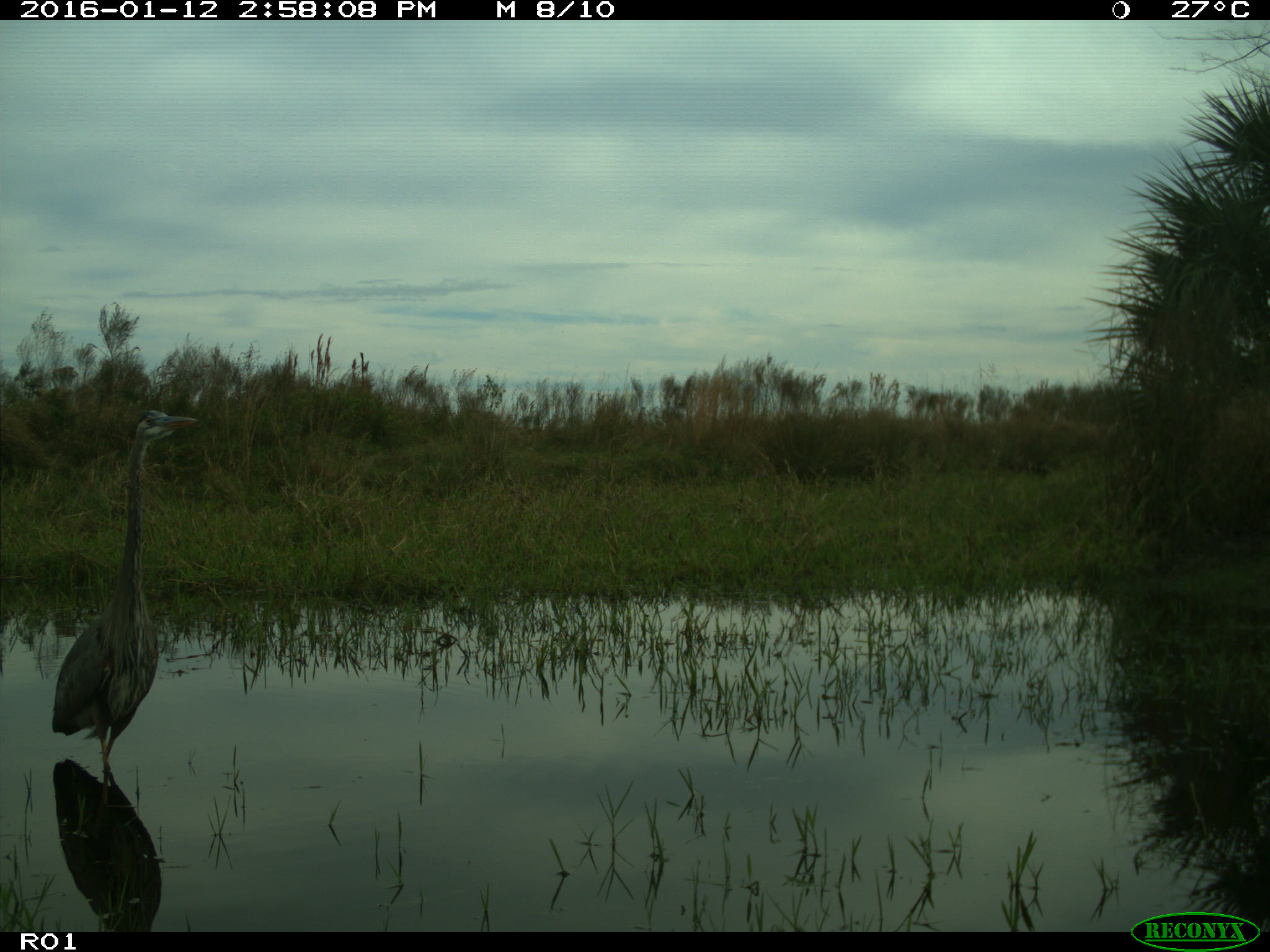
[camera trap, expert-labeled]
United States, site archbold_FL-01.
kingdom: Animalia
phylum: Chordata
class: Aves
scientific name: Aves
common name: birds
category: unidentified bird